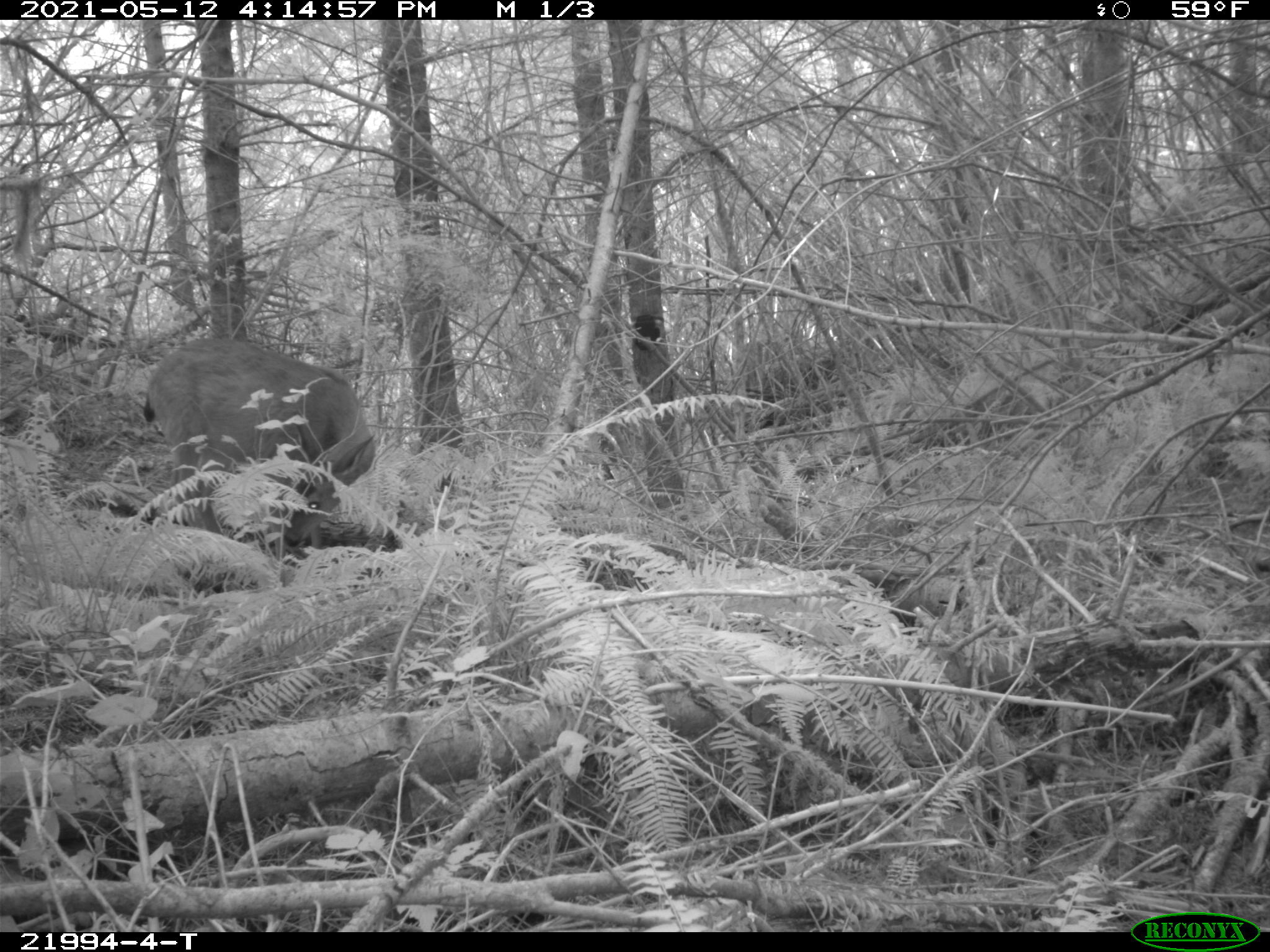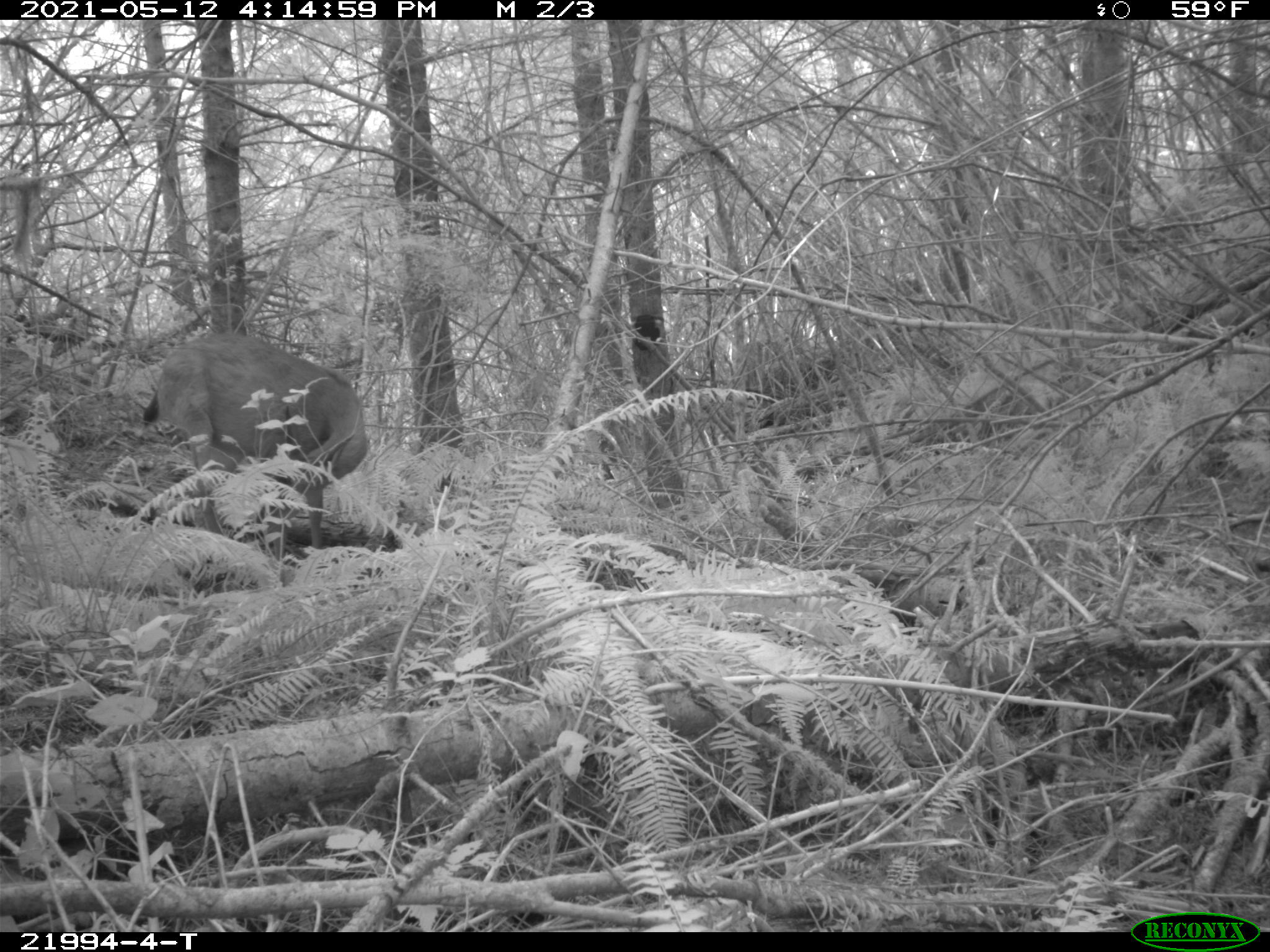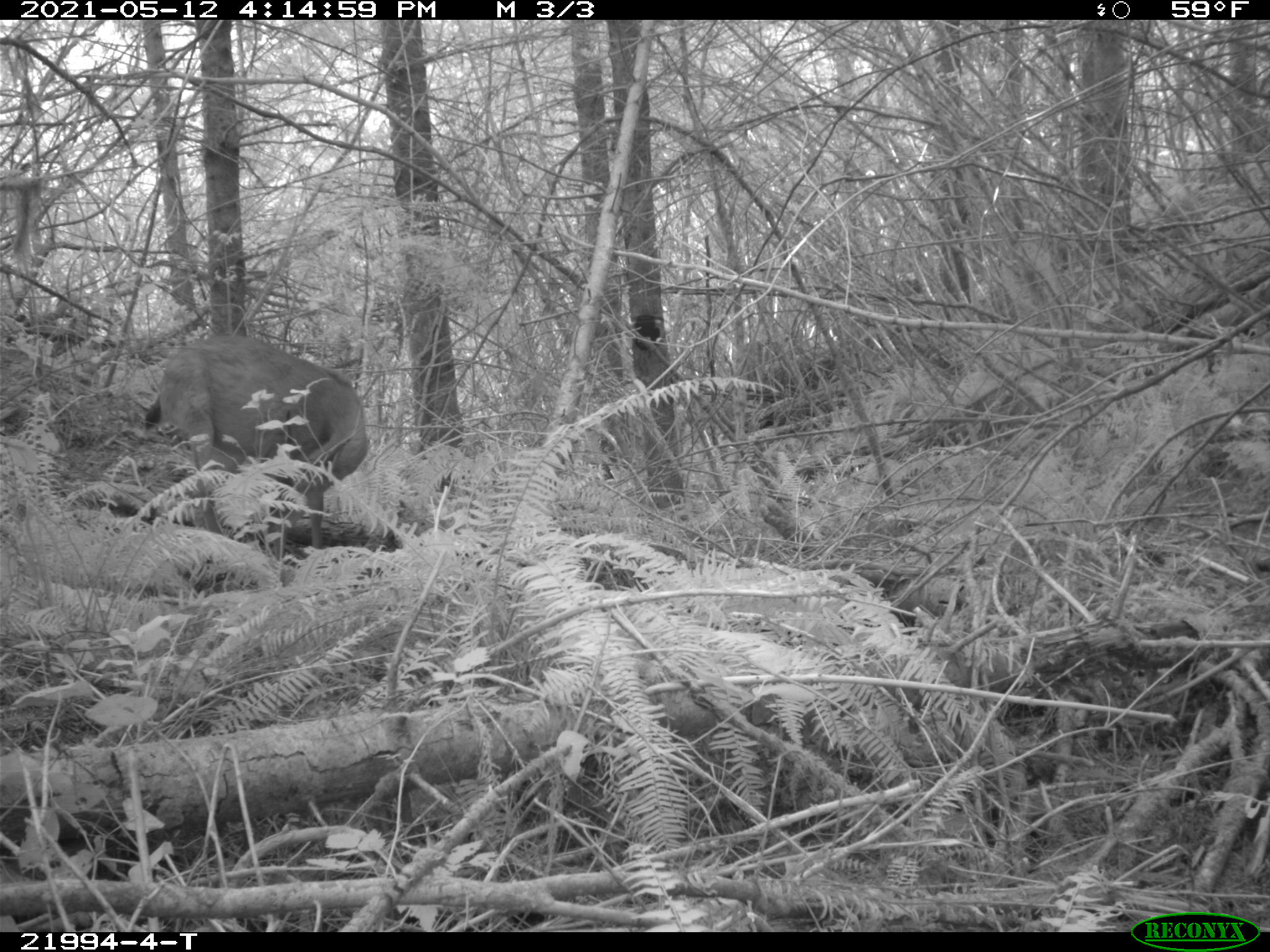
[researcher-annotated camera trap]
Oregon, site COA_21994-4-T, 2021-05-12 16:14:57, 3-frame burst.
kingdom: Animalia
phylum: Chordata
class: Mammalia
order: Artiodactyla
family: Cervidae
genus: Odocoileus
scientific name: Odocoileus hemionus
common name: black-tailed deer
Black-tailed deer (Odocoileus hemionus).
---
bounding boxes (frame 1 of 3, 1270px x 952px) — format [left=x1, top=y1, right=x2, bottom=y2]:
black-tailed deer: [left=140, top=327, right=381, bottom=568]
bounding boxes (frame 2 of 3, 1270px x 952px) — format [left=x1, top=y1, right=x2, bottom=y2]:
black-tailed deer: [left=135, top=323, right=377, bottom=546]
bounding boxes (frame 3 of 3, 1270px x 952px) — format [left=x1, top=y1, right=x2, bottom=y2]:
black-tailed deer: [left=130, top=327, right=372, bottom=551]